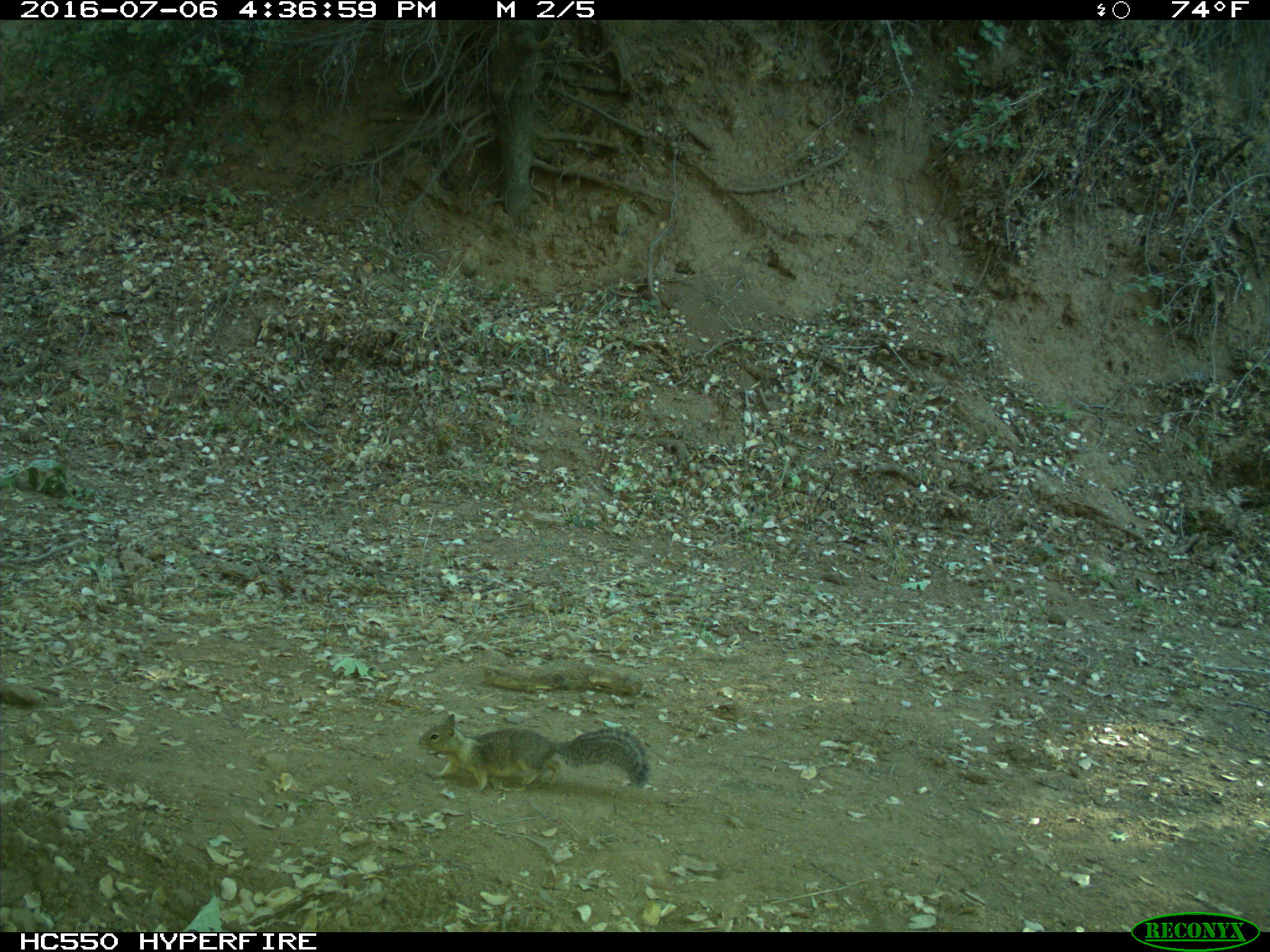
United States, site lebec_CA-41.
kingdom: Animalia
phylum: Chordata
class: Mammalia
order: Rodentia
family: Sciuridae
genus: Otospermophilus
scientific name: Otospermophilus beecheyi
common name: california ground squirrel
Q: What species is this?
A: Otospermophilus beecheyi (california ground squirrel).